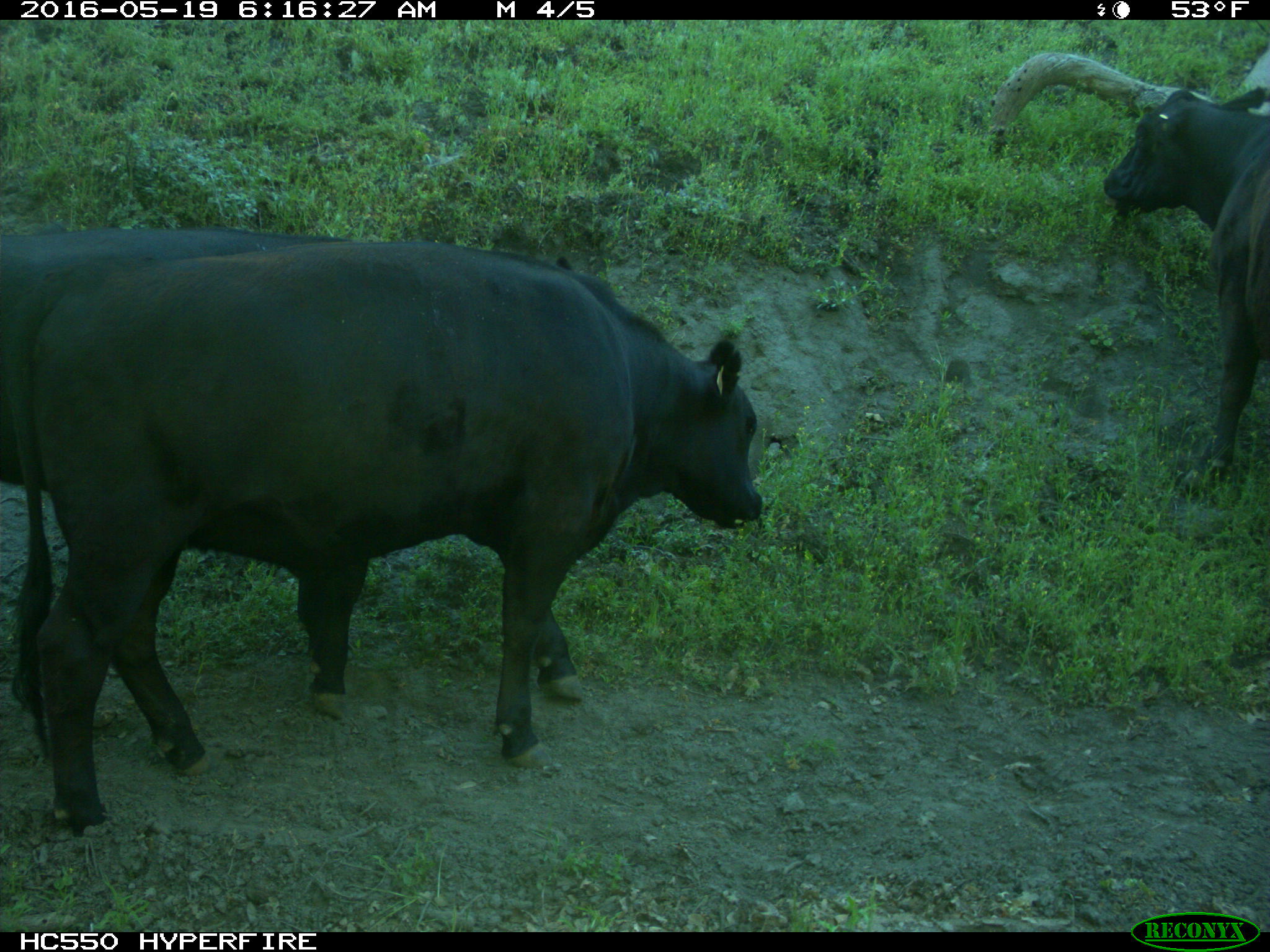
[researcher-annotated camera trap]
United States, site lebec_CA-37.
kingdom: Animalia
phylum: Chordata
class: Mammalia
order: Artiodactyla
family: Bovidae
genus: Bos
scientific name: Bos taurus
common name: domestic cow